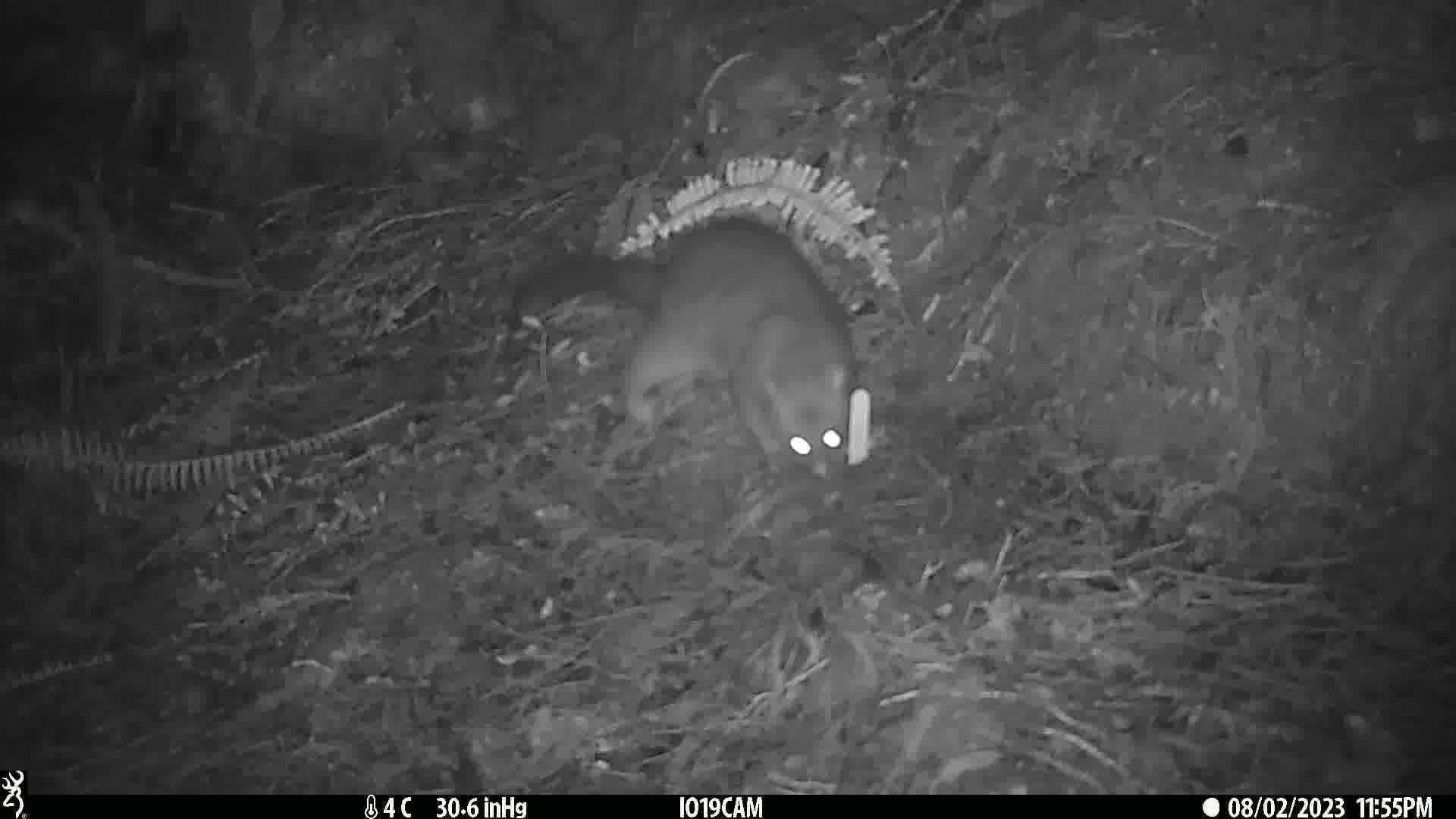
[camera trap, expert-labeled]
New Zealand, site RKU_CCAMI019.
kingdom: Animalia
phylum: Chordata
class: Mammalia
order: Diprotodontia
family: Phalangeridae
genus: Trichosurus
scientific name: Trichosurus vulpecula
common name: common brushtail possum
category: possum